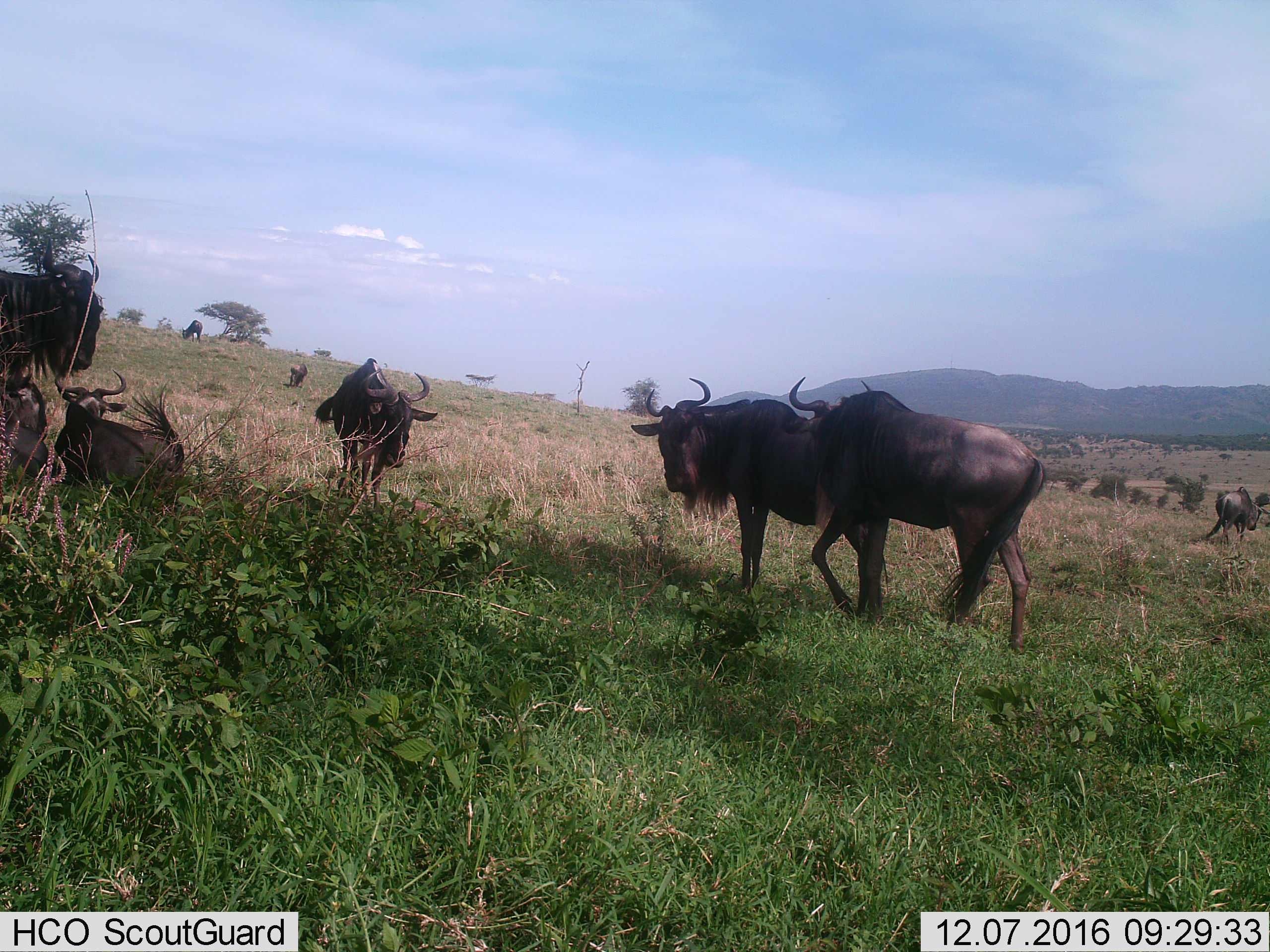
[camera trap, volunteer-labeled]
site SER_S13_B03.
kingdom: Animalia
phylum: Chordata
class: Mammalia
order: Artiodactyla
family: Bovidae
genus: Connochaetes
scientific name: Connochaetes taurinus taurinus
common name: blue wildebeest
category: wildebeestblue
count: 9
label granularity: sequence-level